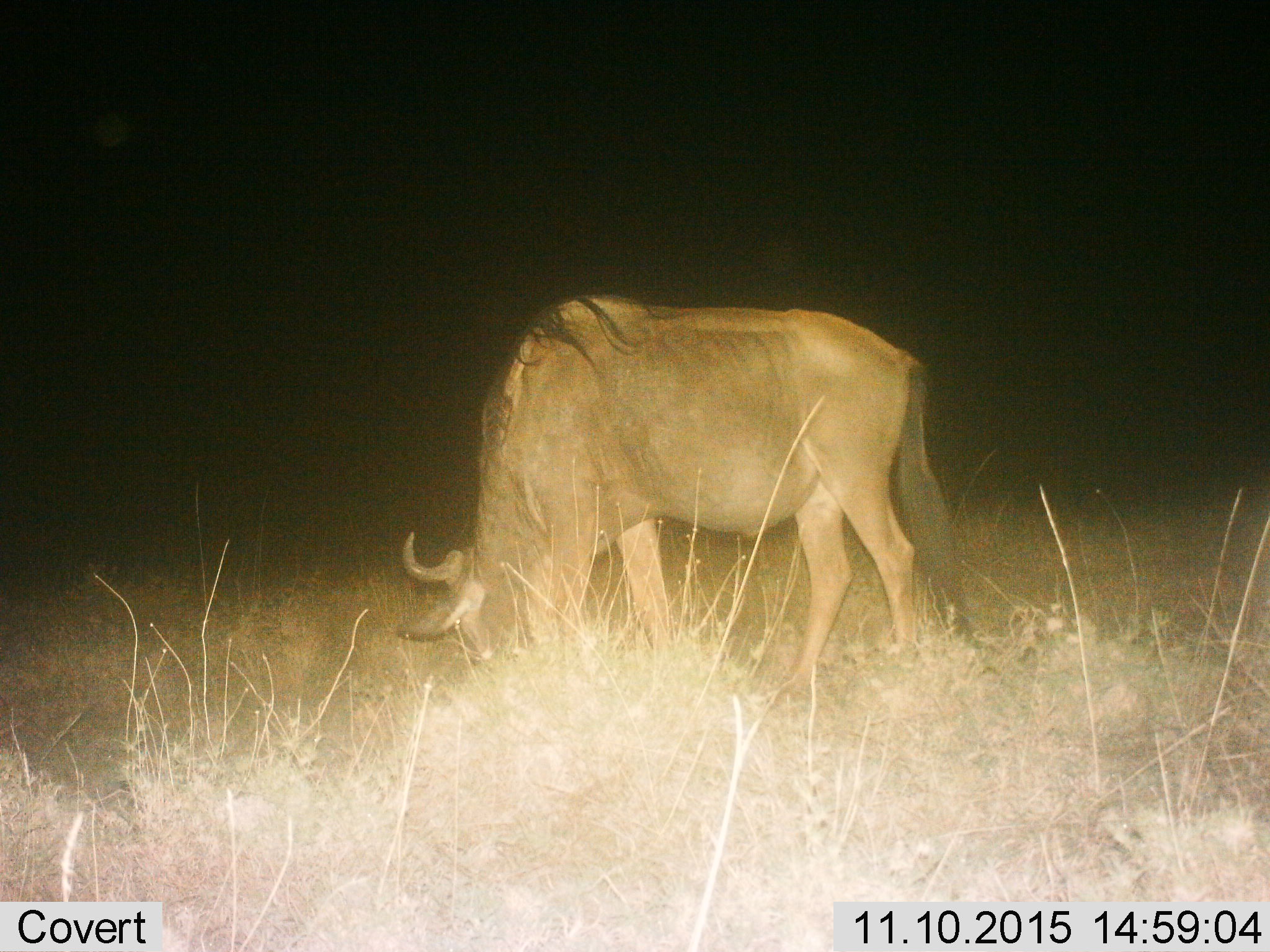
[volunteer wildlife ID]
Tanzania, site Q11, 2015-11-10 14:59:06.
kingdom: Animalia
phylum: Chordata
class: Mammalia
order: Artiodactyla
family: Bovidae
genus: Connochaetes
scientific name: Connochaetes taurinus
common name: blue wildebeest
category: wildebeest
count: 1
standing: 29%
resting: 0%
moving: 0%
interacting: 0%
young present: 0%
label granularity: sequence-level